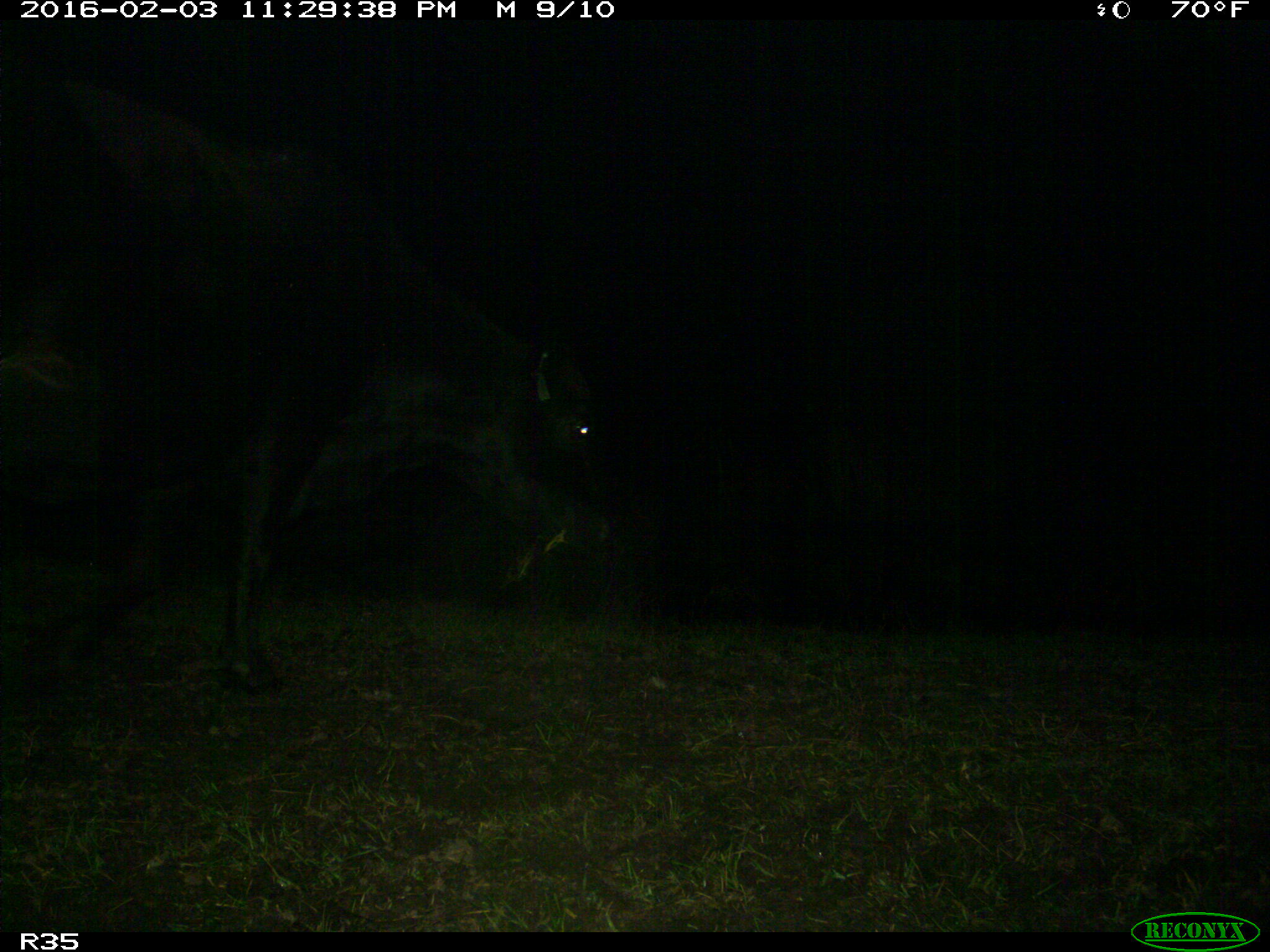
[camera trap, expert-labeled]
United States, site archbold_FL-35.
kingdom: Animalia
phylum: Chordata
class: Mammalia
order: Artiodactyla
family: Bovidae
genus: Bos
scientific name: Bos taurus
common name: domestic cow